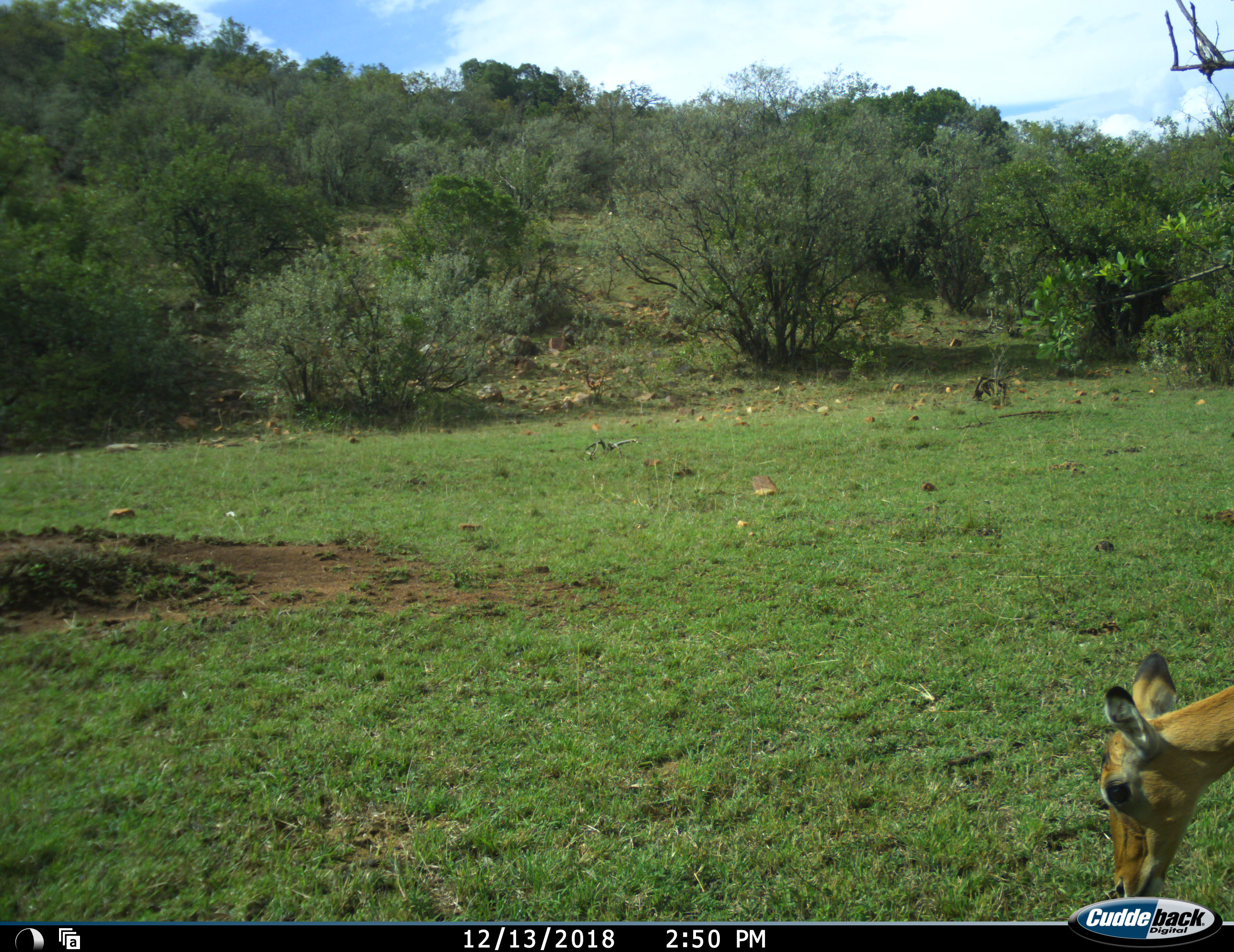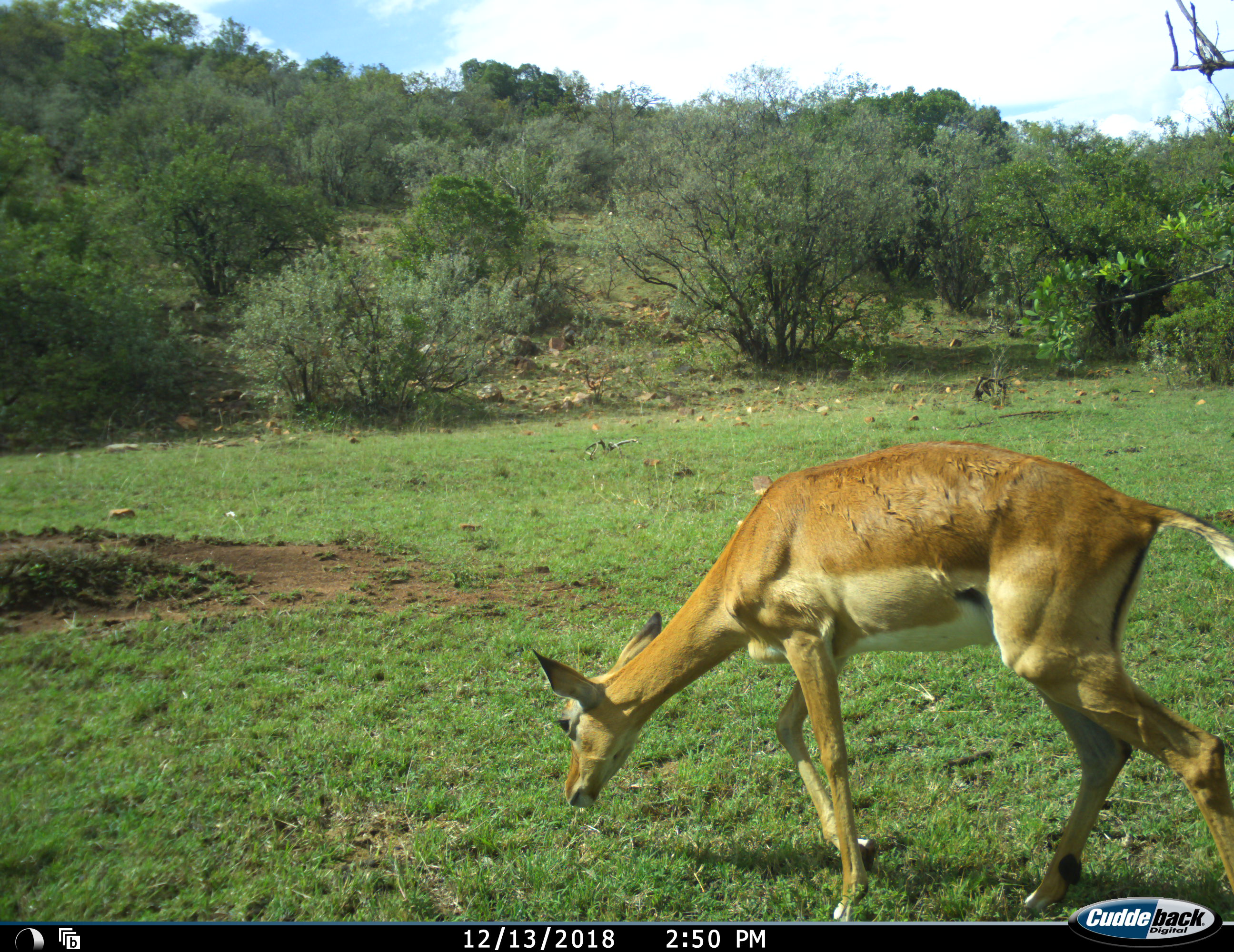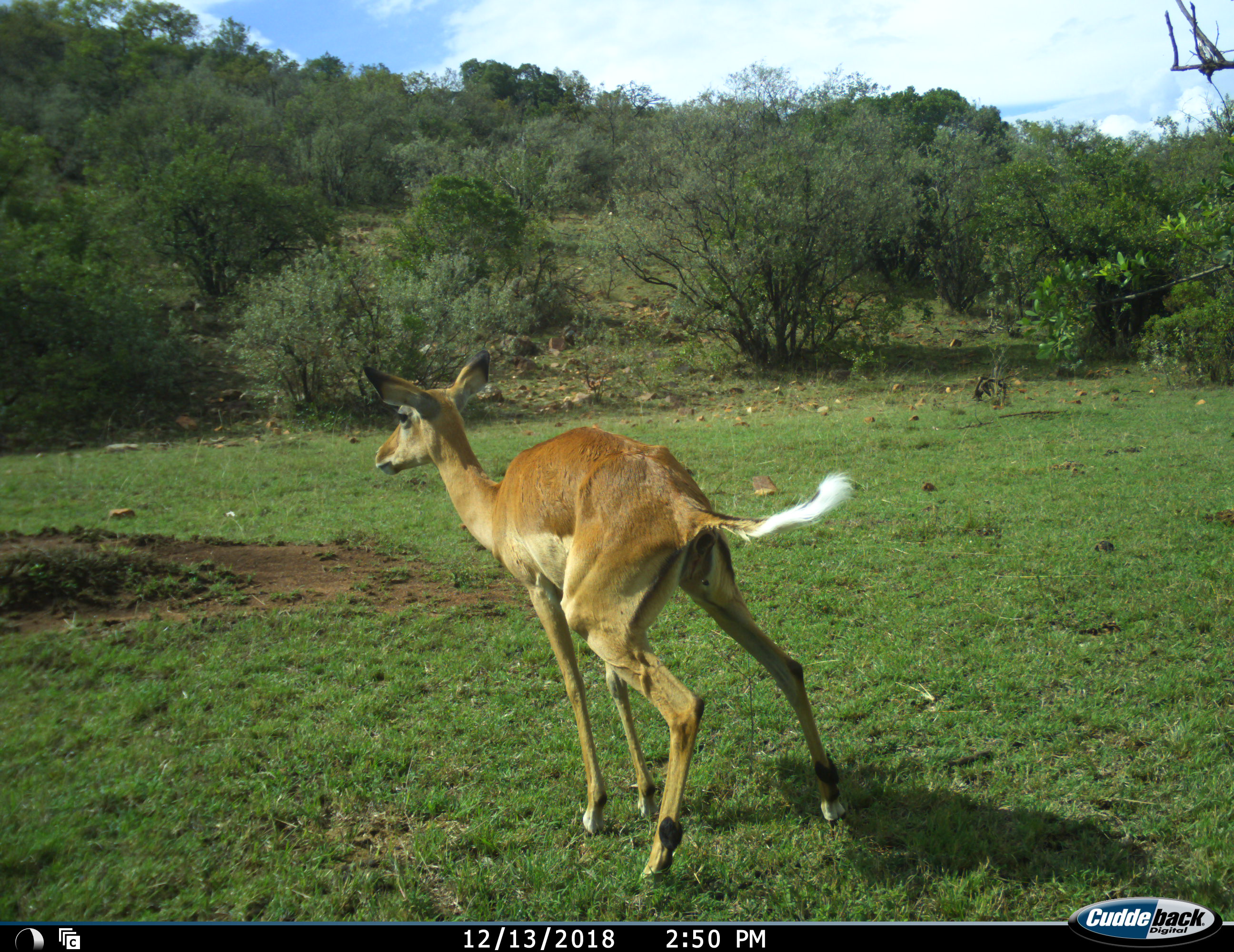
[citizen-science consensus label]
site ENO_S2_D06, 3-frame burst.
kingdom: Animalia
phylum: Chordata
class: Mammalia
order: Artiodactyla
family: Bovidae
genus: Aepyceros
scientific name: Aepyceros melampus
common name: impala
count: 1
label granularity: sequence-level